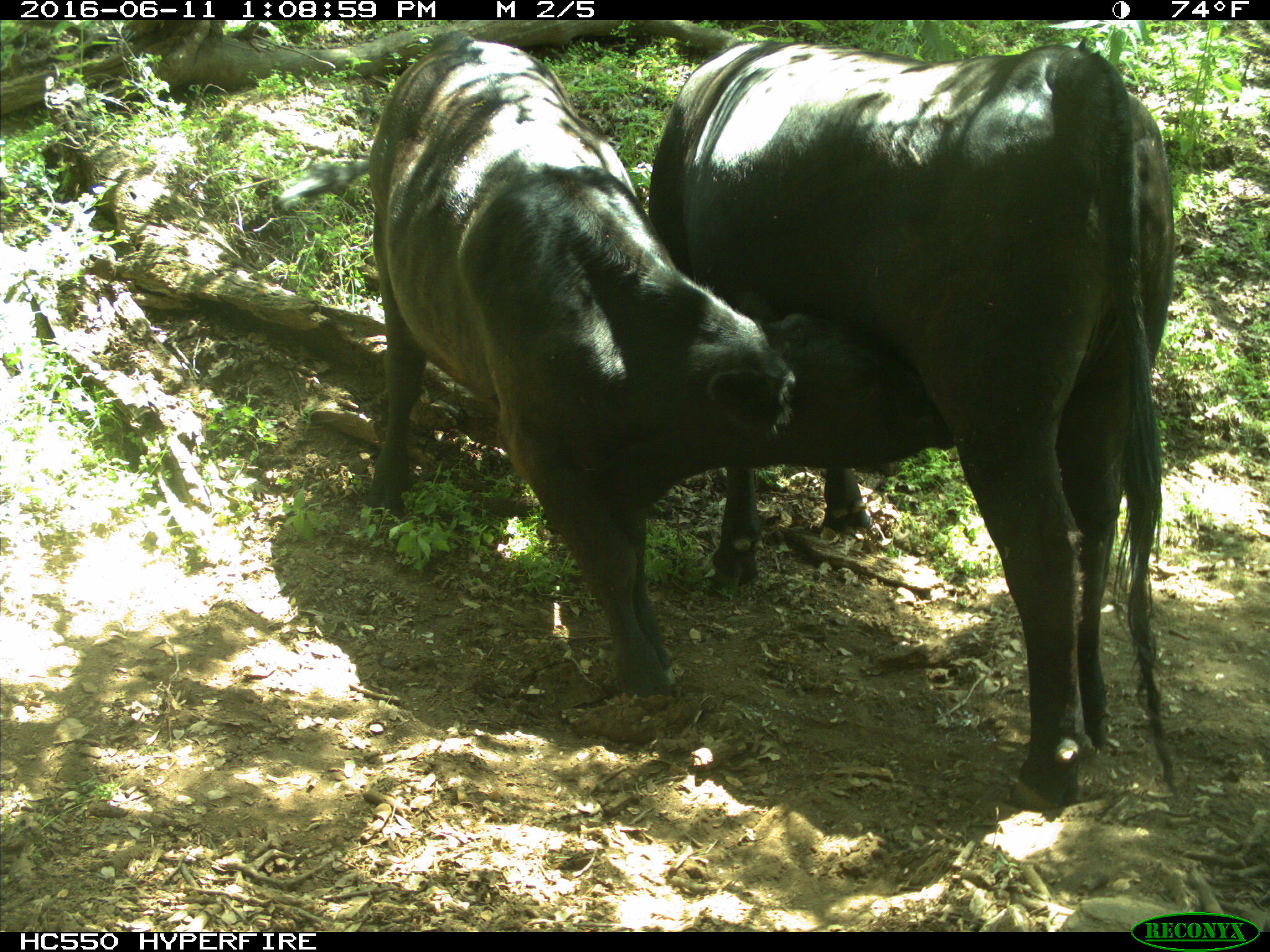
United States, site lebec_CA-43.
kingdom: Animalia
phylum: Chordata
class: Mammalia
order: Artiodactyla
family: Bovidae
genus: Bos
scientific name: Bos taurus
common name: domestic cow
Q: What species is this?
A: Bos taurus (domestic cow).